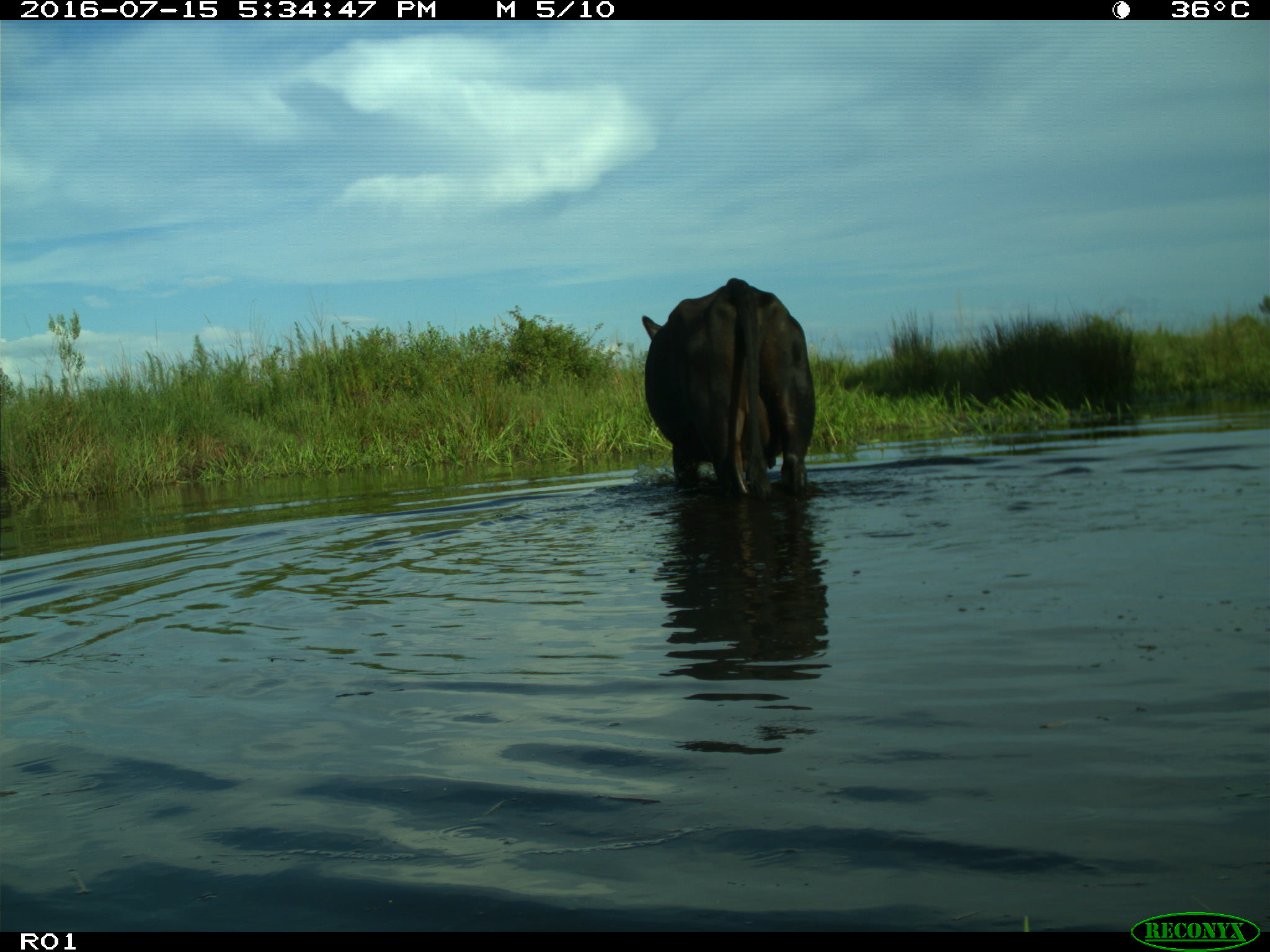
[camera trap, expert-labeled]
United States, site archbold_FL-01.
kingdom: Animalia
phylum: Chordata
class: Mammalia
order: Artiodactyla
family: Bovidae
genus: Bos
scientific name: Bos taurus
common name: domestic cow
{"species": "Bos taurus (domestic cow)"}